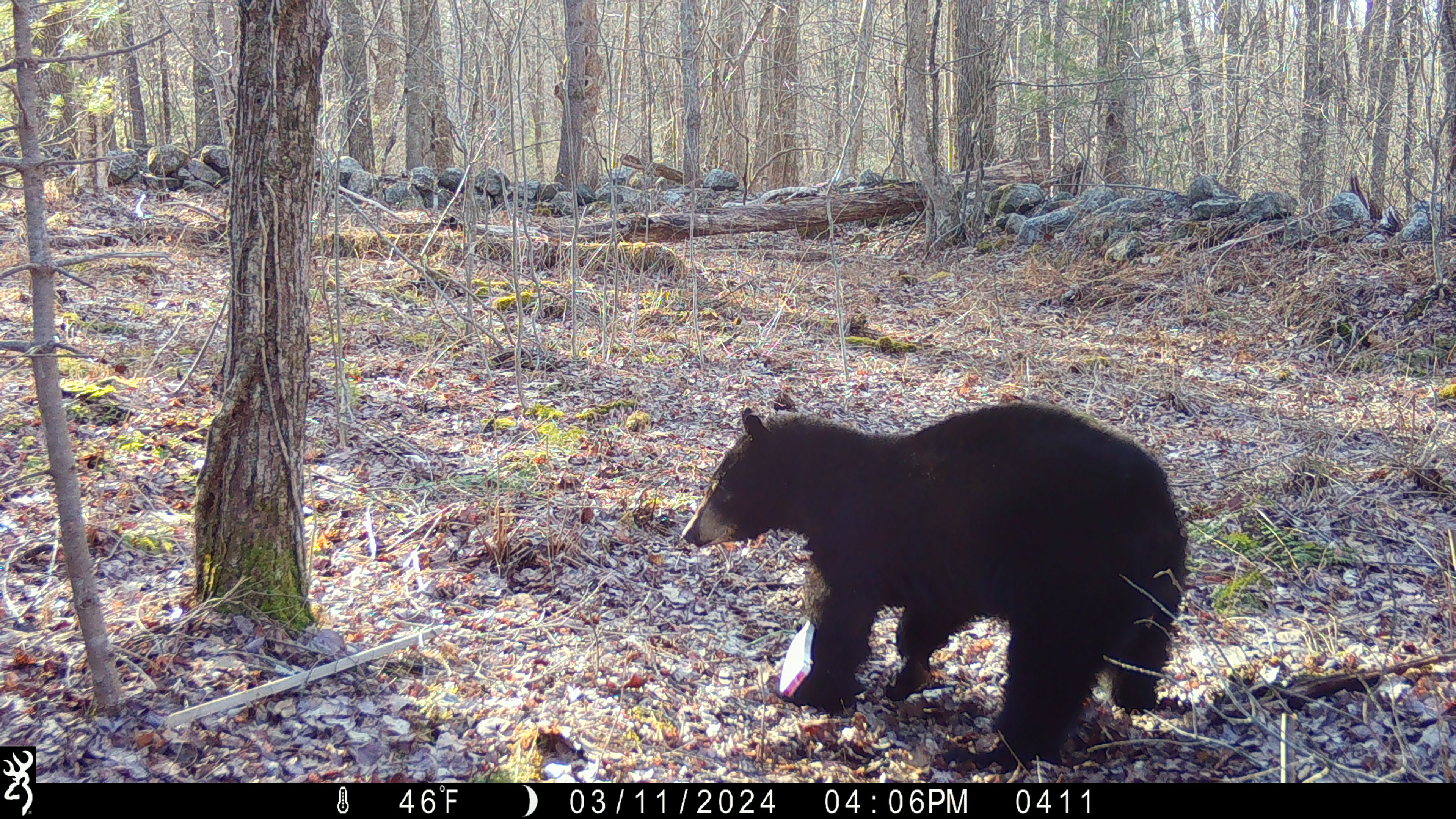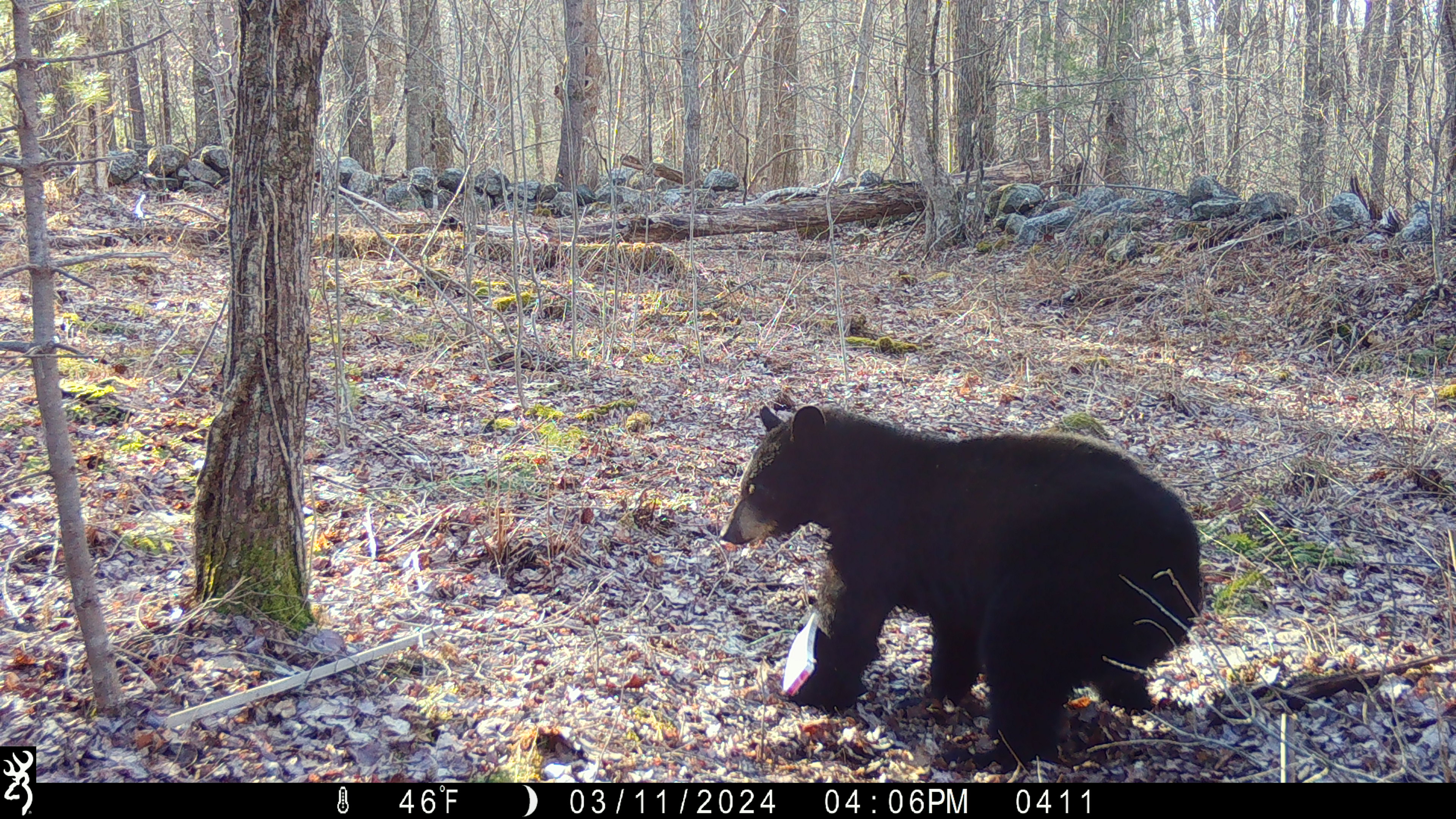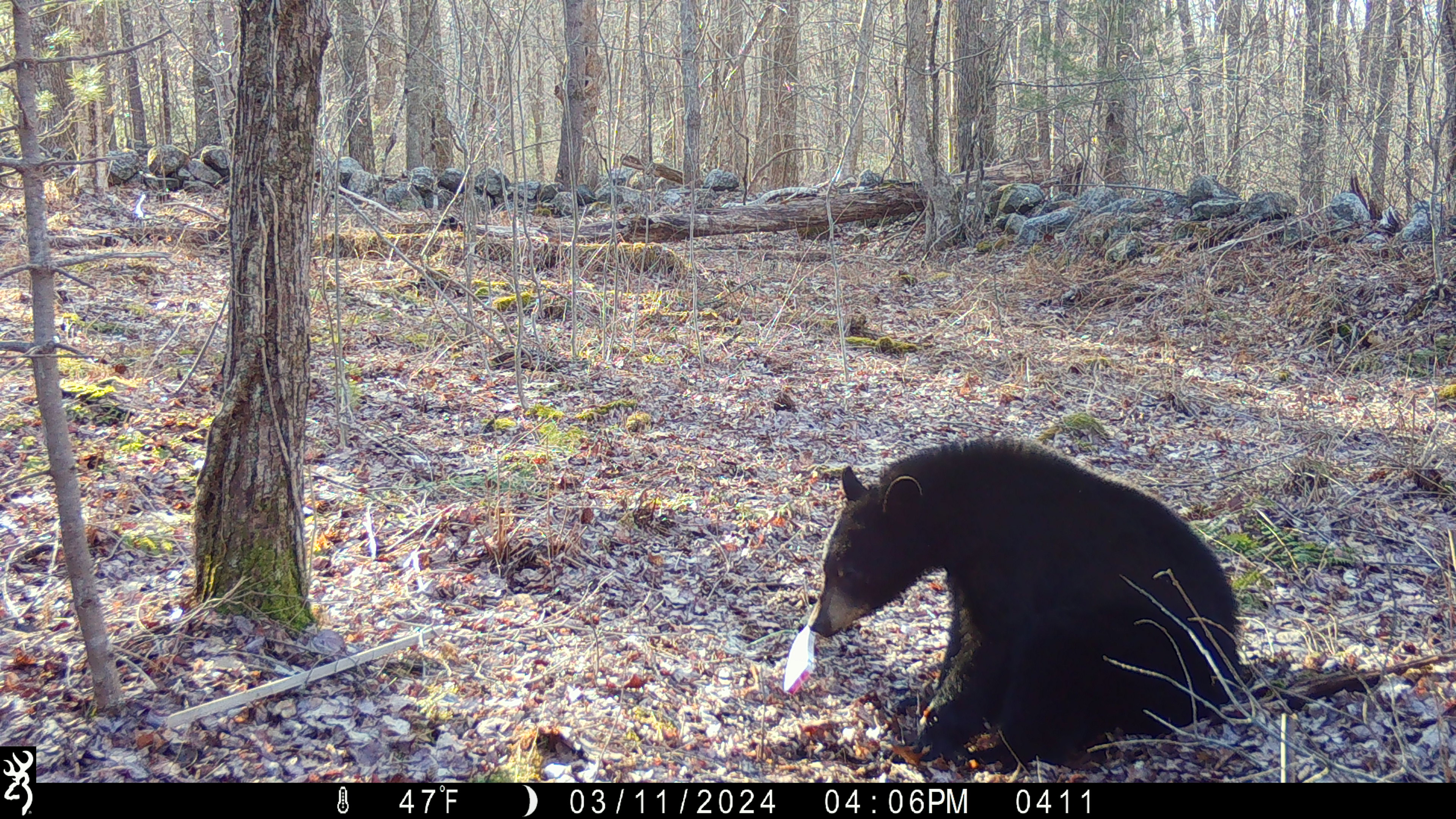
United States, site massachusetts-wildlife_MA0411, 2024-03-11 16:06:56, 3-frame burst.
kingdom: Animalia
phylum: Chordata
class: Mammalia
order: Carnivora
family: Ursidae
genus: Ursus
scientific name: Ursus americanus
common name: black bear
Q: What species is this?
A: Black bear (Ursus americanus).